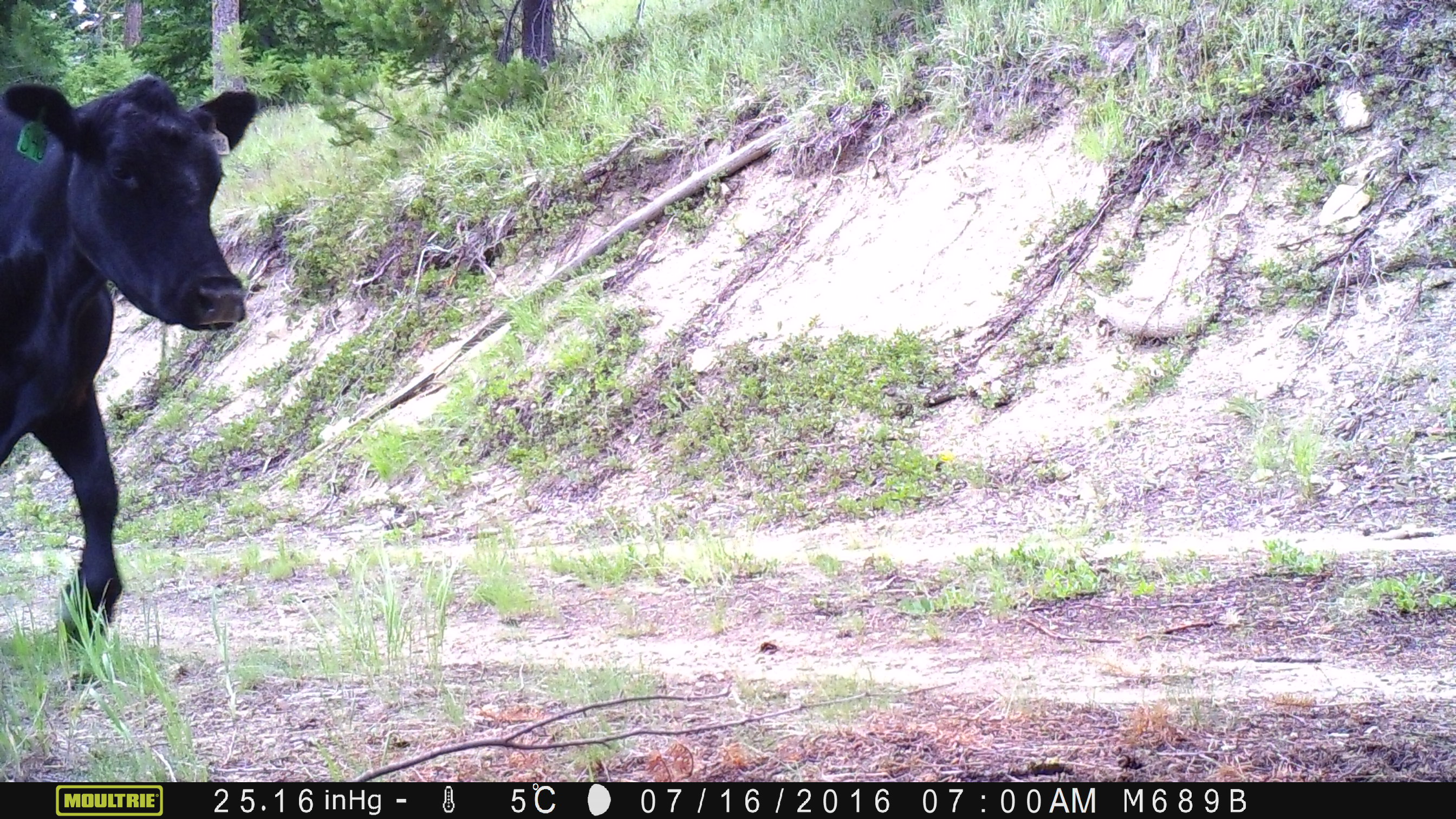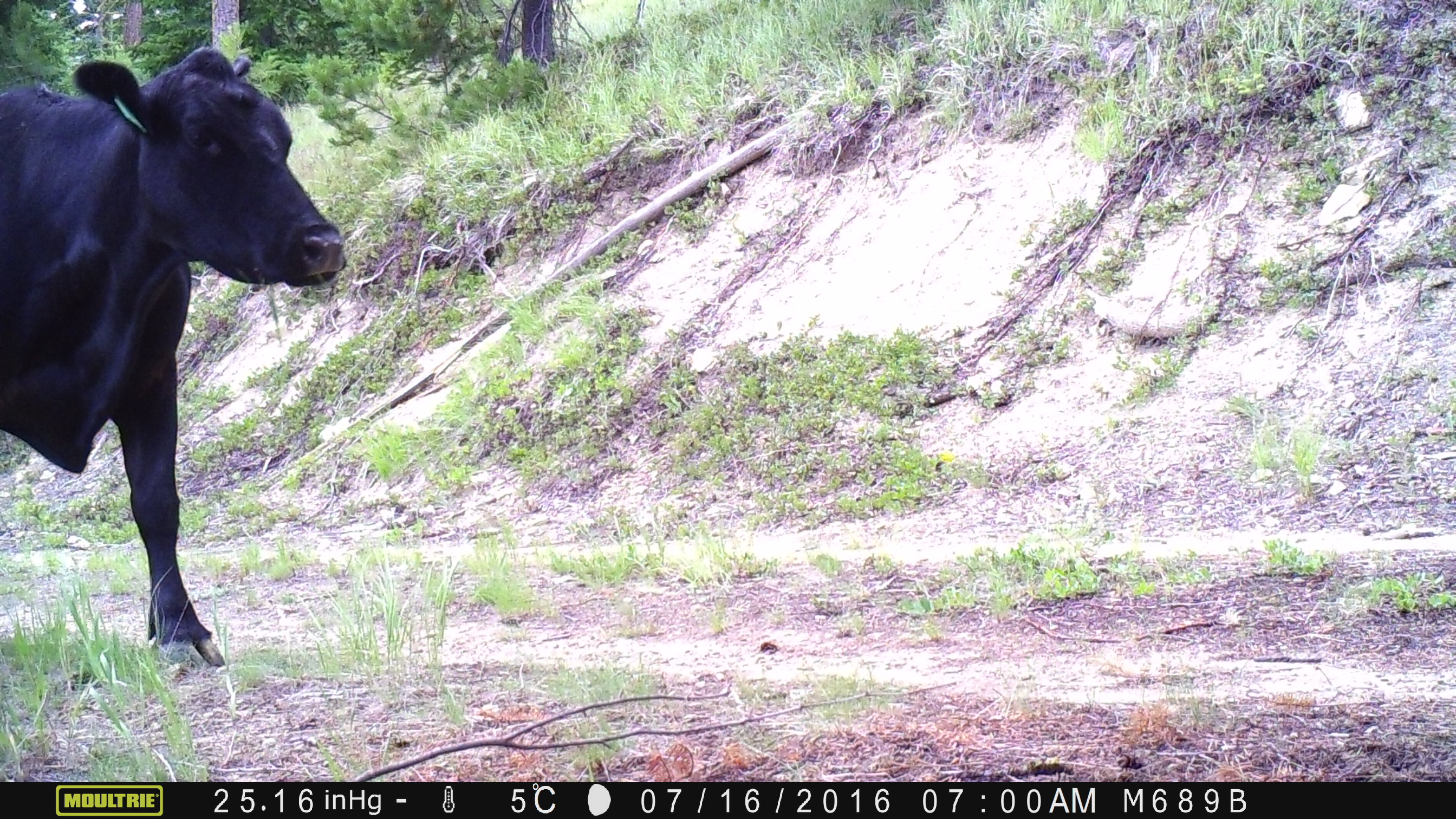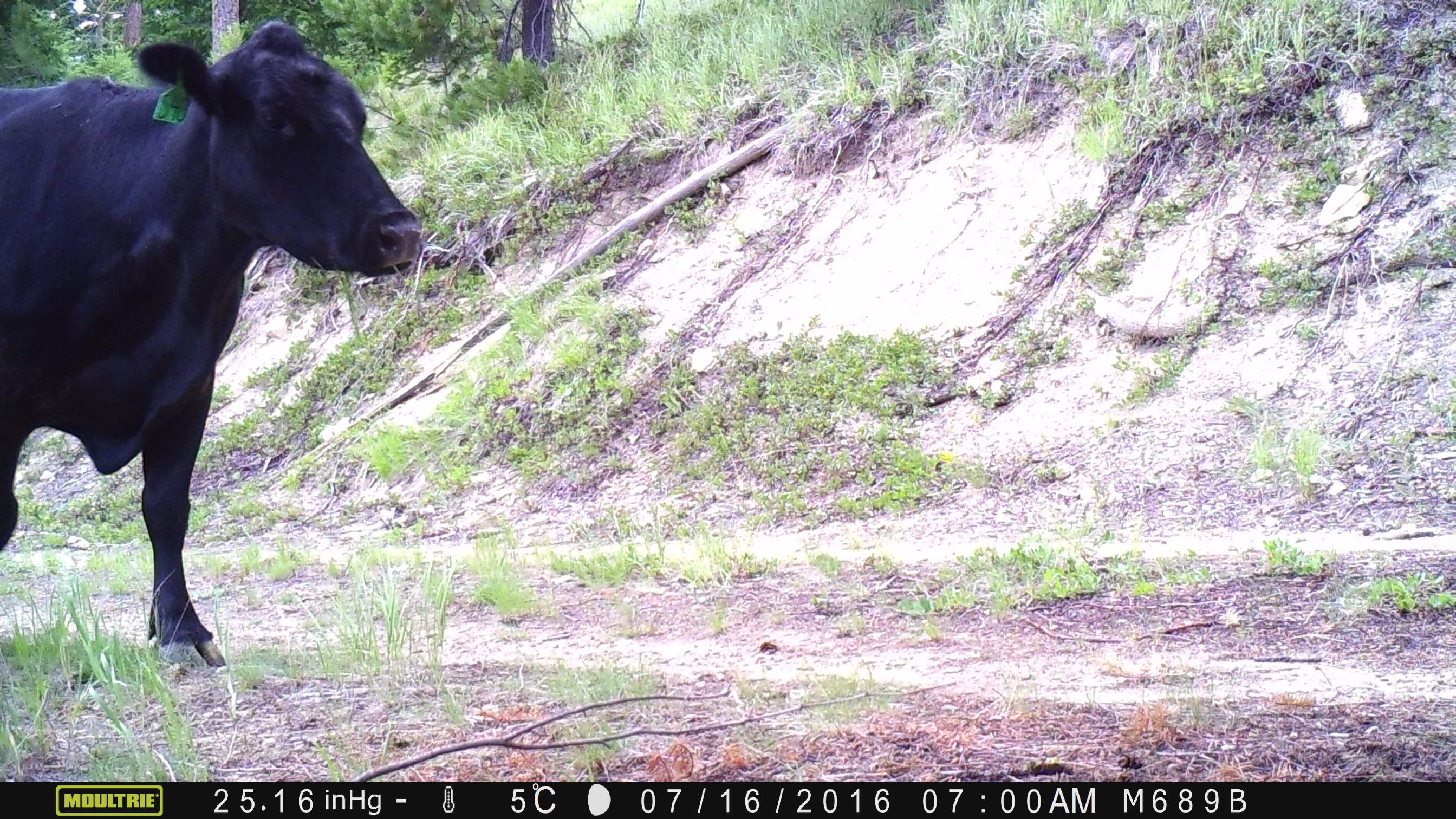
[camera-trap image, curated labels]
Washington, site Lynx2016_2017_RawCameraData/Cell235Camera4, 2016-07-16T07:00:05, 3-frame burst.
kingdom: Animalia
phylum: Chordata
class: Mammalia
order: Artiodactyla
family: Bovidae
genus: Bos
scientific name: Bos taurus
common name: domestic cattle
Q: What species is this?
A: Domestic cattle (Bos taurus).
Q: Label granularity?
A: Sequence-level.